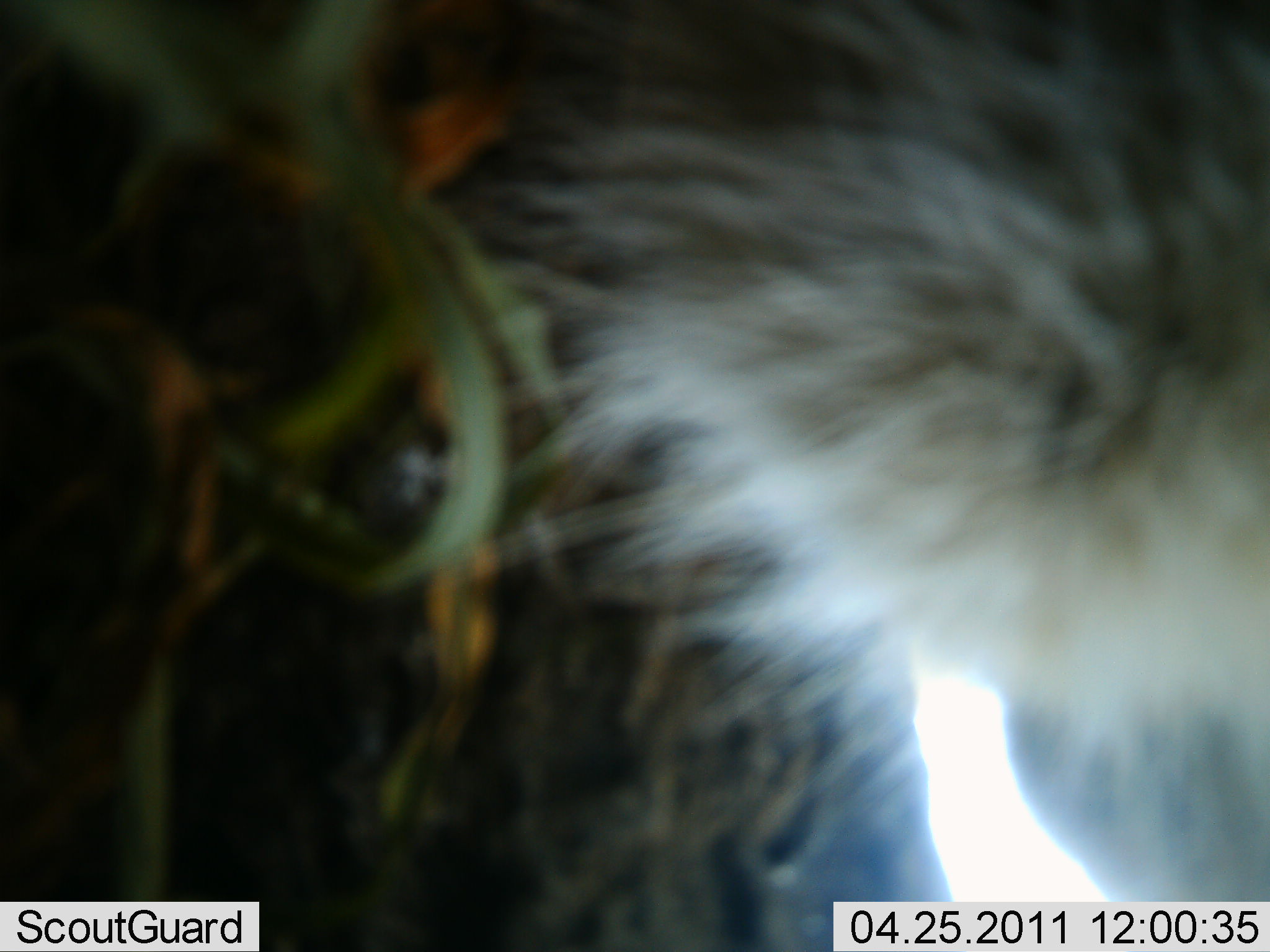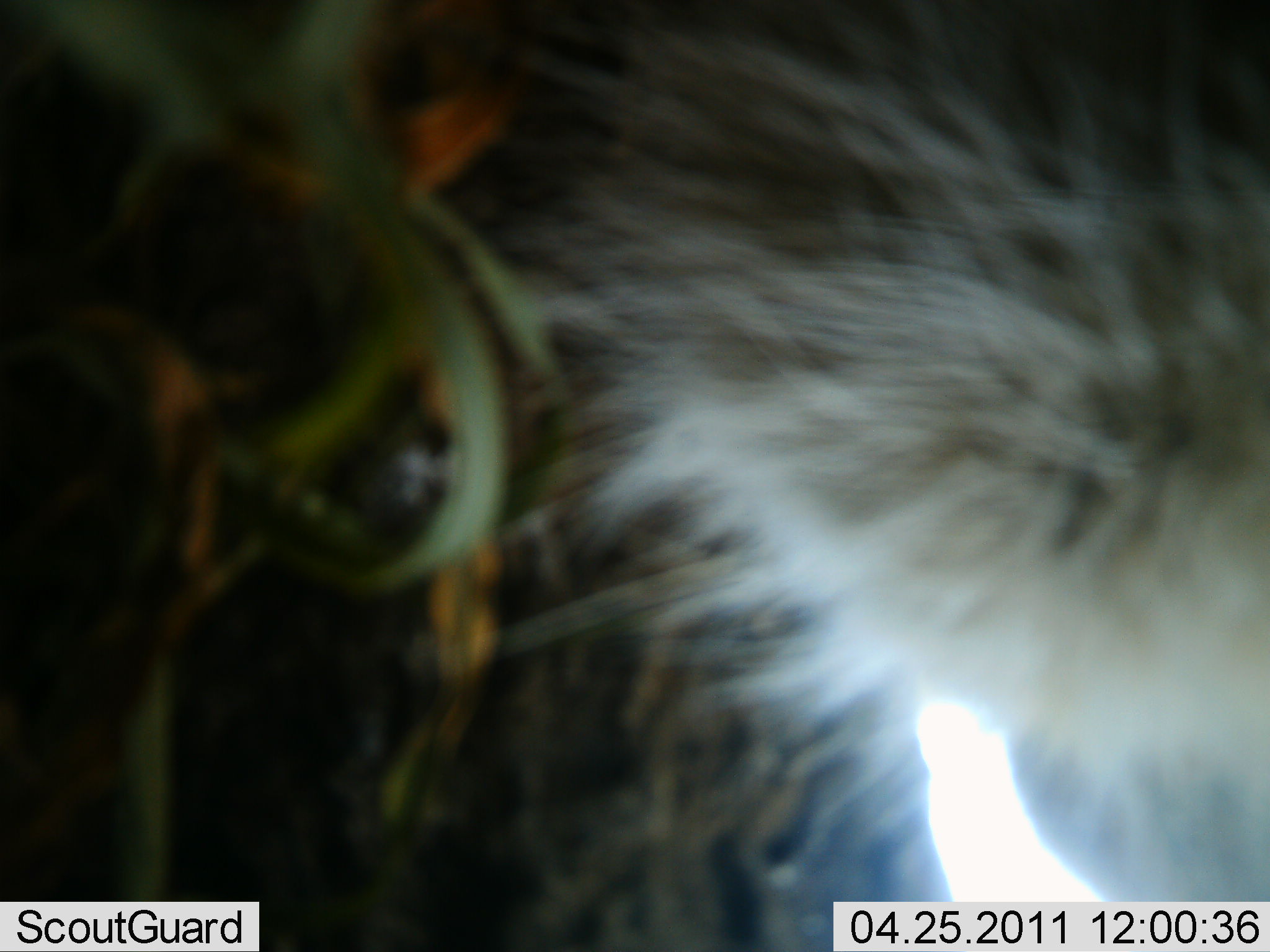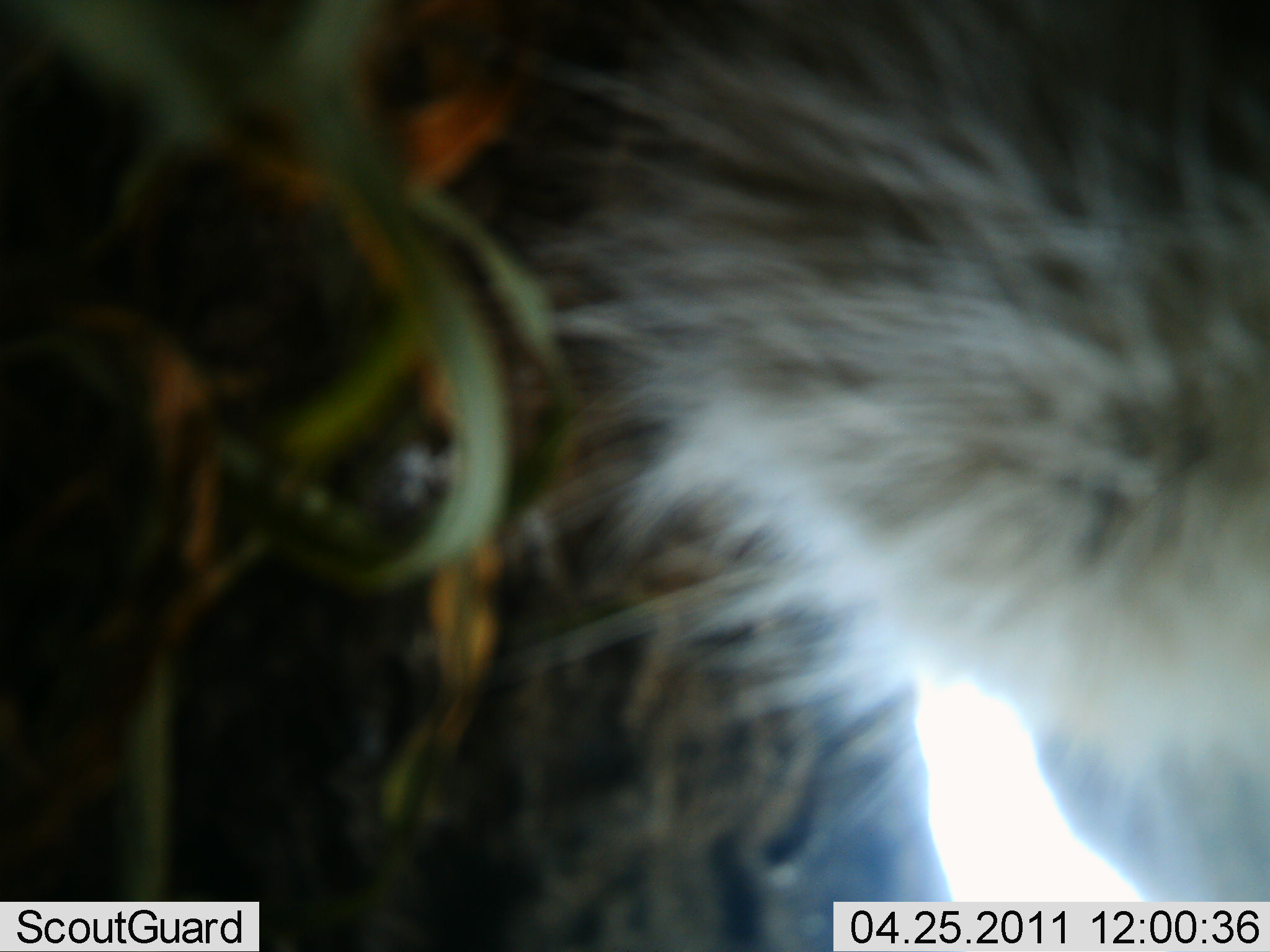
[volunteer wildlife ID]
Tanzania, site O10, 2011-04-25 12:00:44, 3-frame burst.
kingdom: Animalia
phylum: Chordata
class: Mammalia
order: Carnivora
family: Hyaenidae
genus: Hyaena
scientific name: Hyaena hyaena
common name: striped hyena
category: hyenastriped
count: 1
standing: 50%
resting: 0%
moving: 50%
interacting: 0%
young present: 0%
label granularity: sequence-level